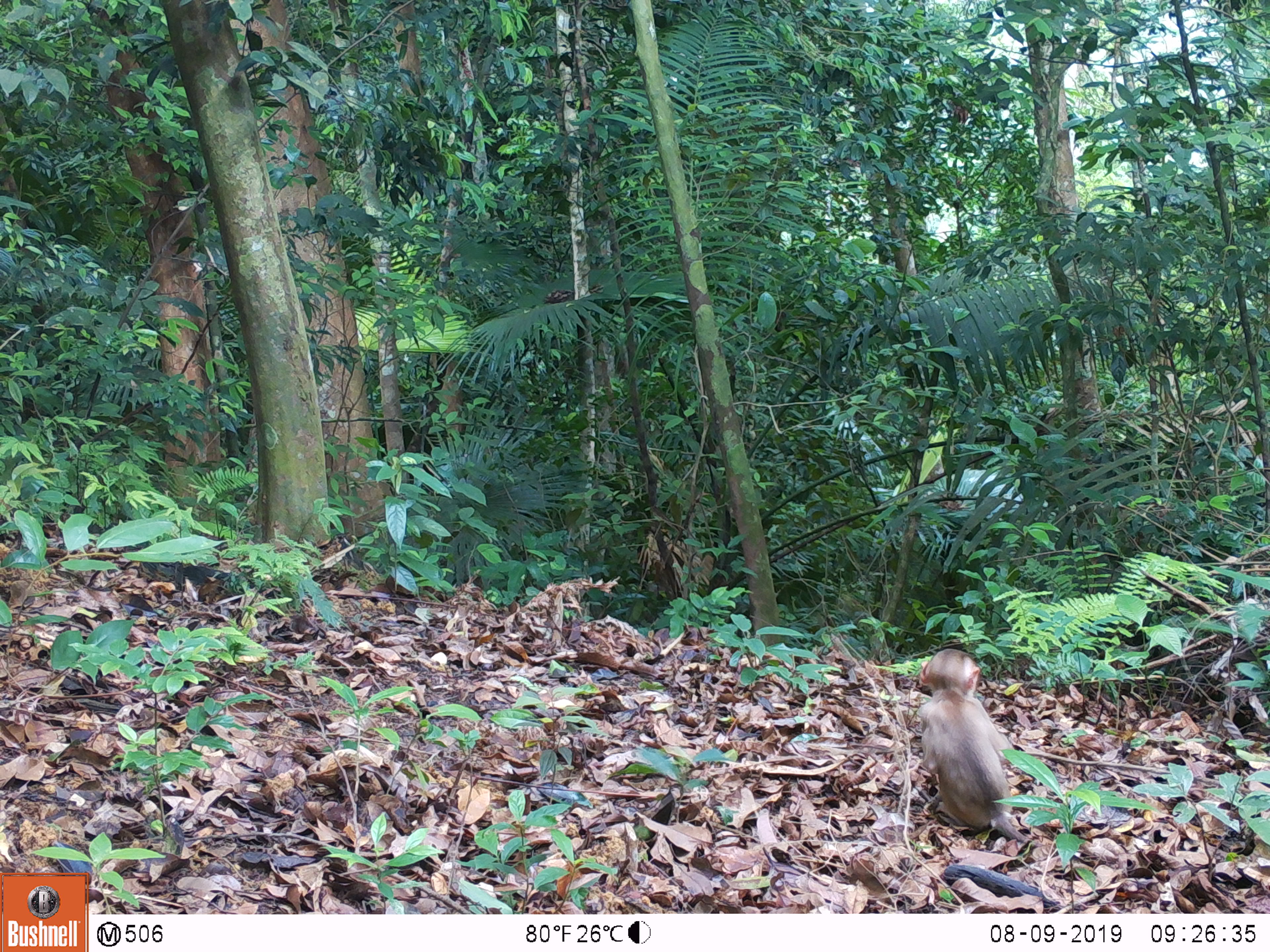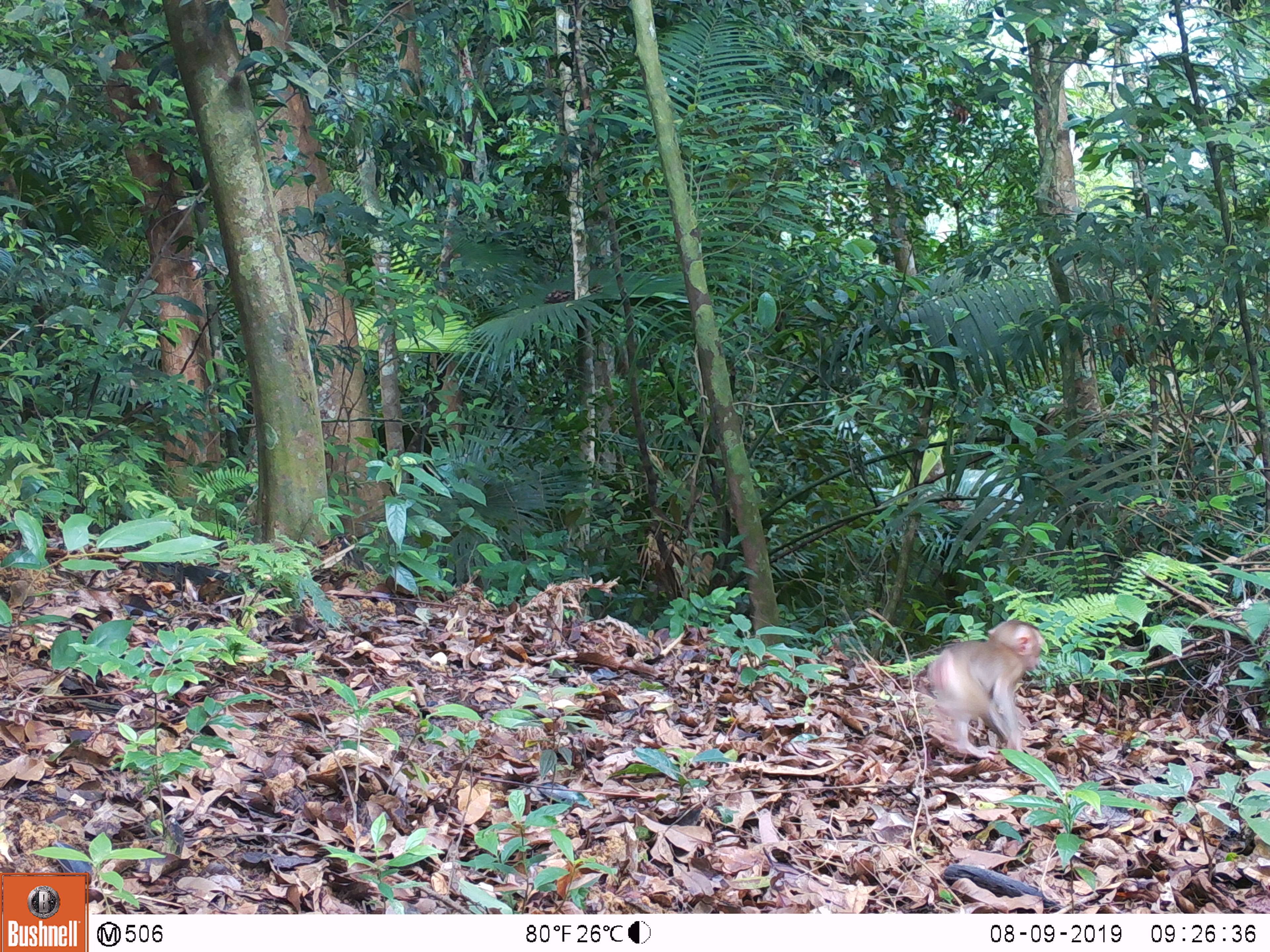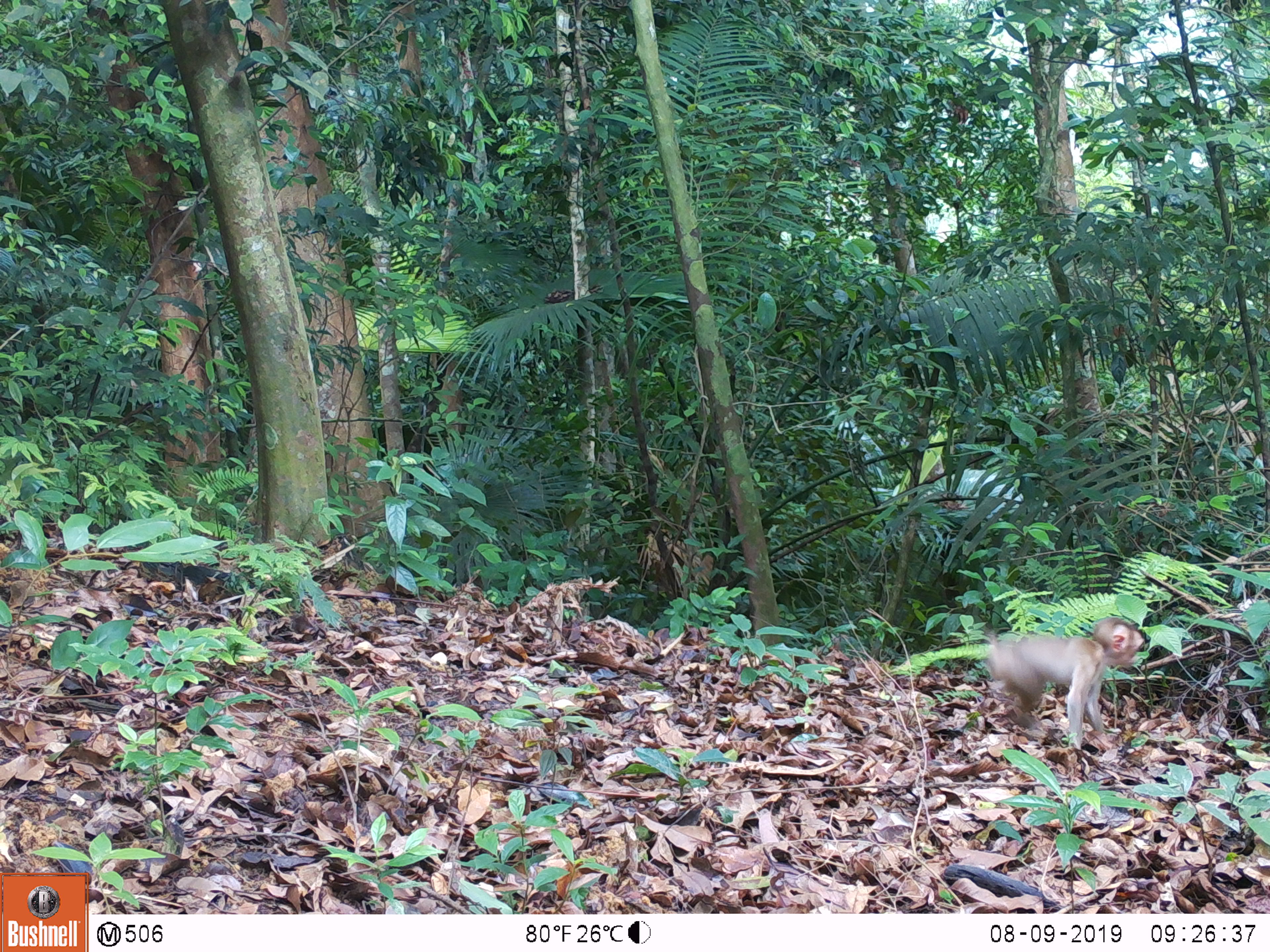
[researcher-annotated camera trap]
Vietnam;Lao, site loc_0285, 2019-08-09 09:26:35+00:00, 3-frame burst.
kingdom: Animalia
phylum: Chordata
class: Mammalia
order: Primates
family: Cercopithecidae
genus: Macaca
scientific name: Macaca nemestrina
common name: pig-tailed macaque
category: pig tailed macaque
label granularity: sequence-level